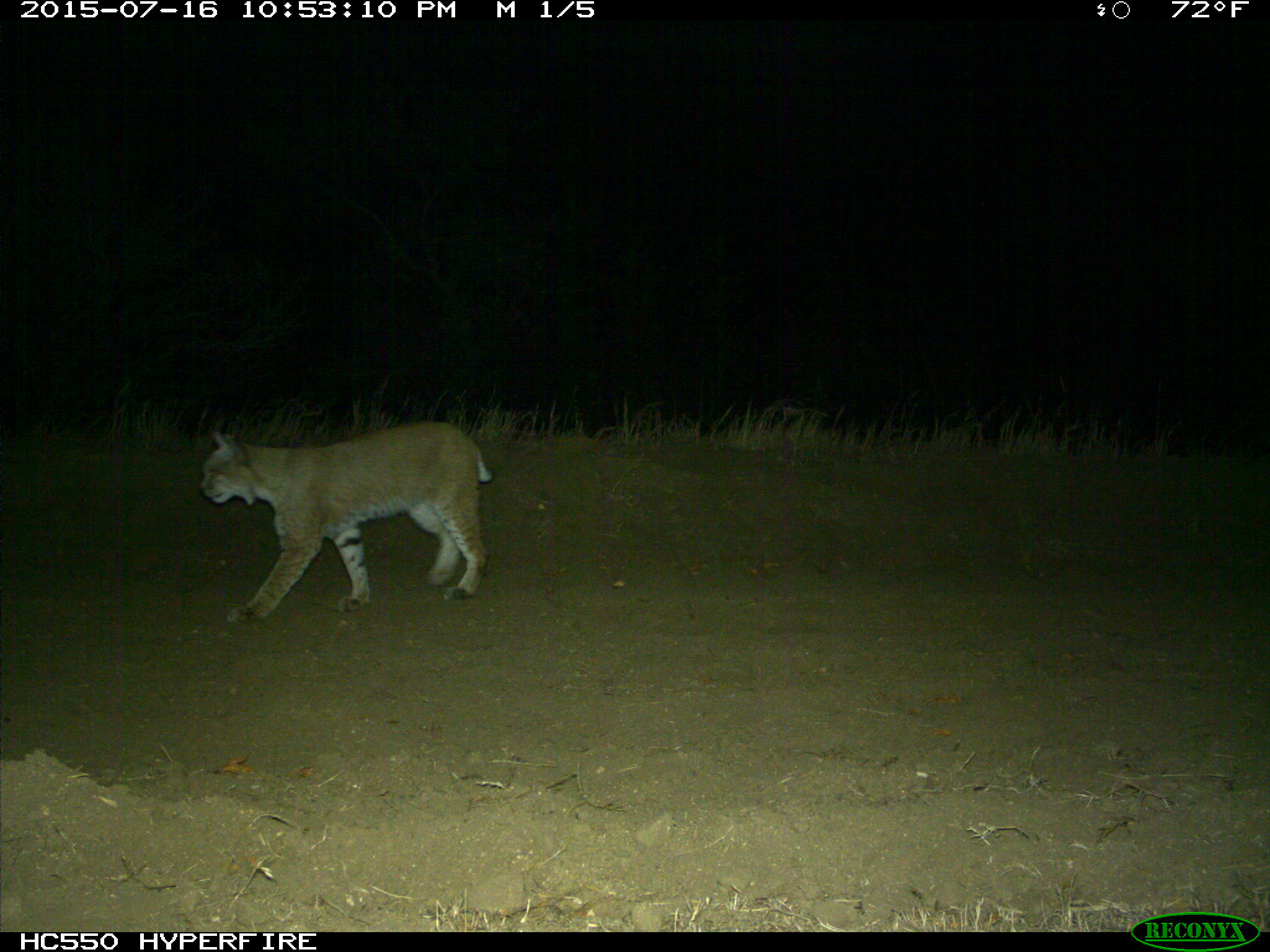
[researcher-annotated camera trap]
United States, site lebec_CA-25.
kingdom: Animalia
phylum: Chordata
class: Mammalia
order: Carnivora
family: Felidae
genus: Lynx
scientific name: Lynx rufus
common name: bobcat